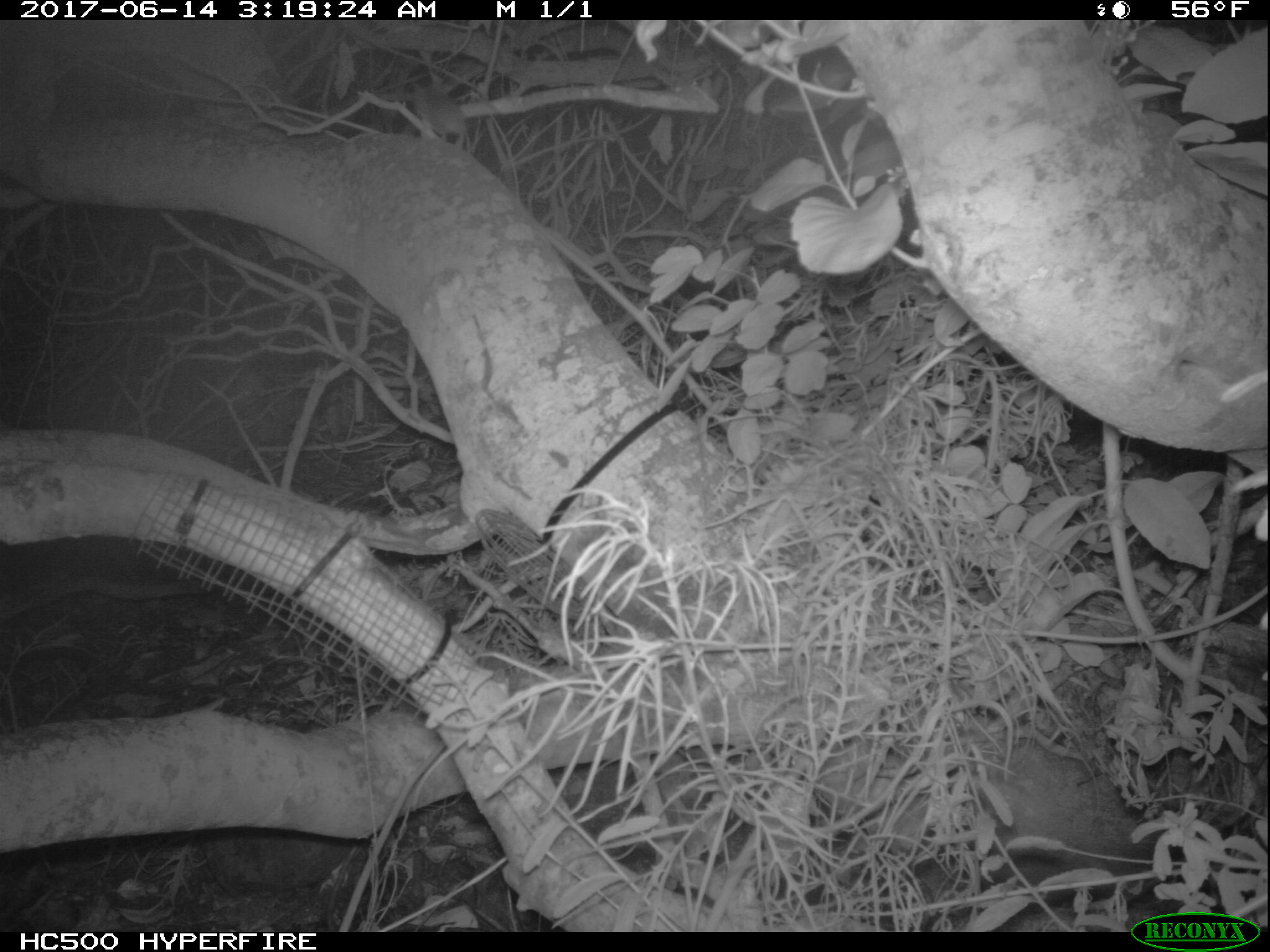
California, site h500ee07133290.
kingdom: Animalia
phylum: Chordata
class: Mammalia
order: Rodentia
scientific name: Rodentia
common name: rodent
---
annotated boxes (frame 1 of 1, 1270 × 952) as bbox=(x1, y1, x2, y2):
rodent: bbox=(414, 82, 470, 153)